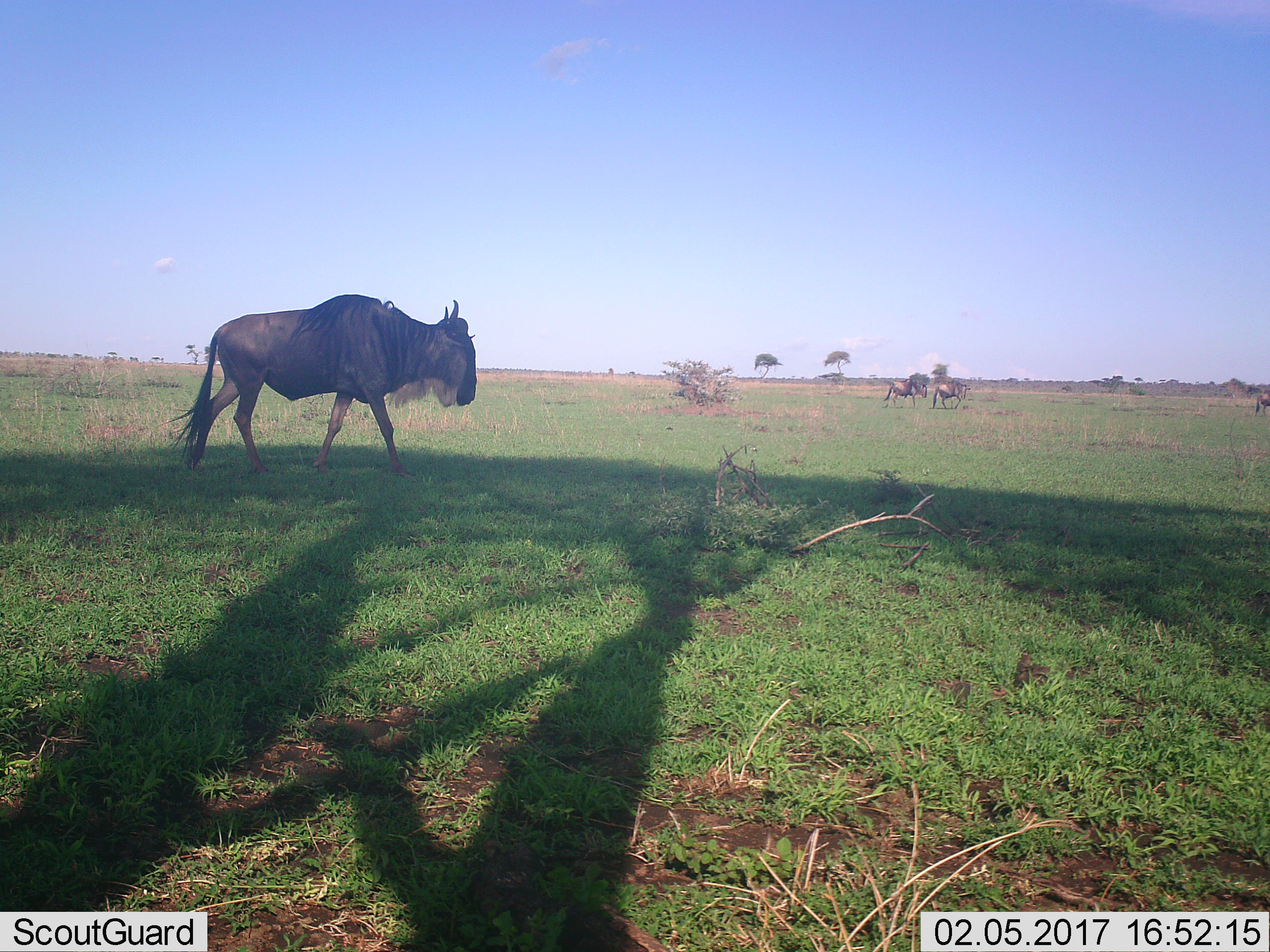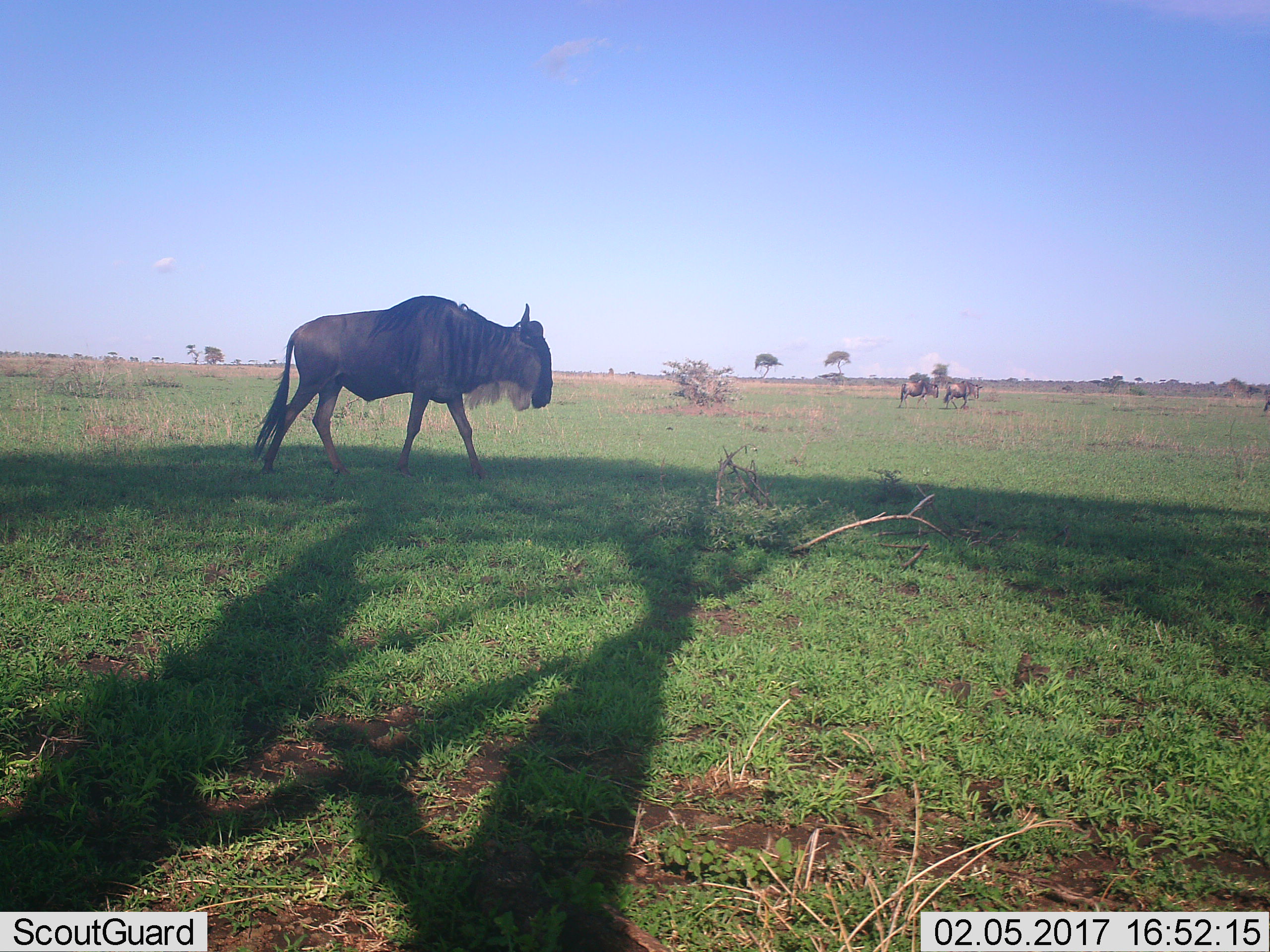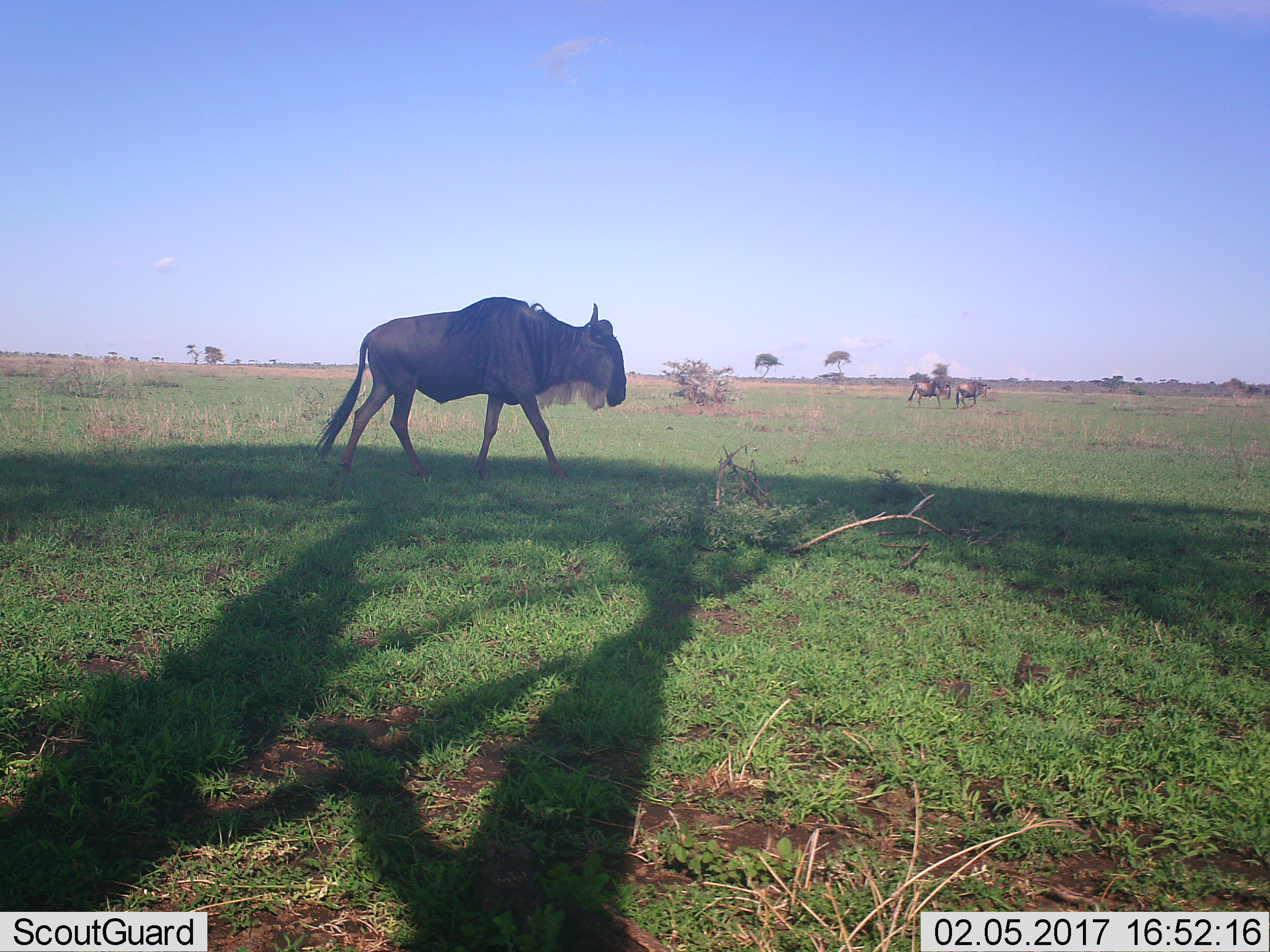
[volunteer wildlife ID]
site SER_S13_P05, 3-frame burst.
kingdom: Animalia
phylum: Chordata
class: Mammalia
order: Artiodactyla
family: Bovidae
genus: Connochaetes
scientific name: Connochaetes taurinus taurinus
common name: blue wildebeest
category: wildebeestblue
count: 4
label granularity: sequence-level